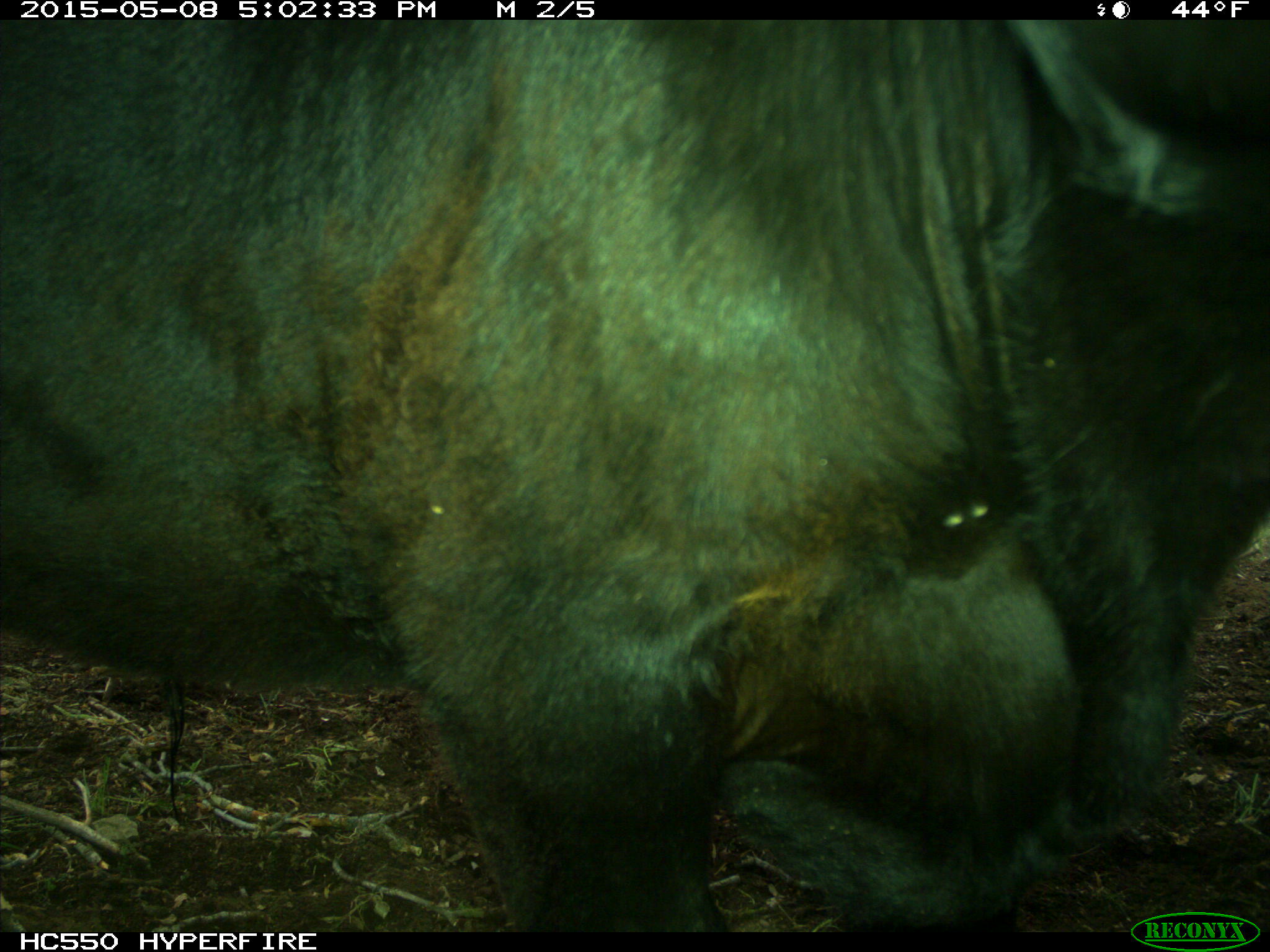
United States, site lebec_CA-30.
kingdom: Animalia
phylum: Chordata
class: Mammalia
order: Artiodactyla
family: Bovidae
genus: Bos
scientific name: Bos taurus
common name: domestic cow